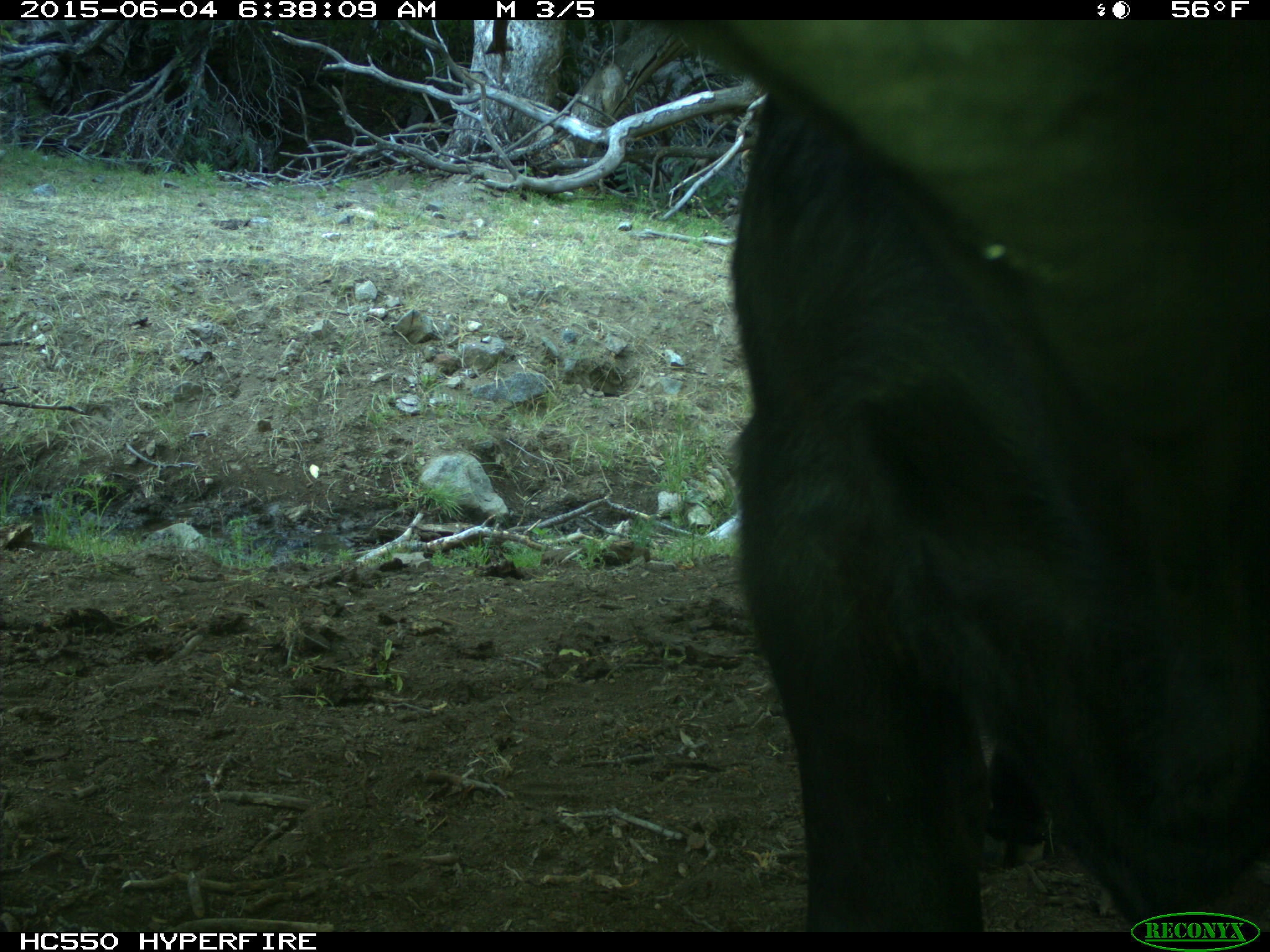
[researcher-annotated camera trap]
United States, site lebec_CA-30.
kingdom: Animalia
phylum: Chordata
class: Mammalia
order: Artiodactyla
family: Bovidae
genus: Bos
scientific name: Bos taurus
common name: domestic cow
Bos taurus (domestic cow).